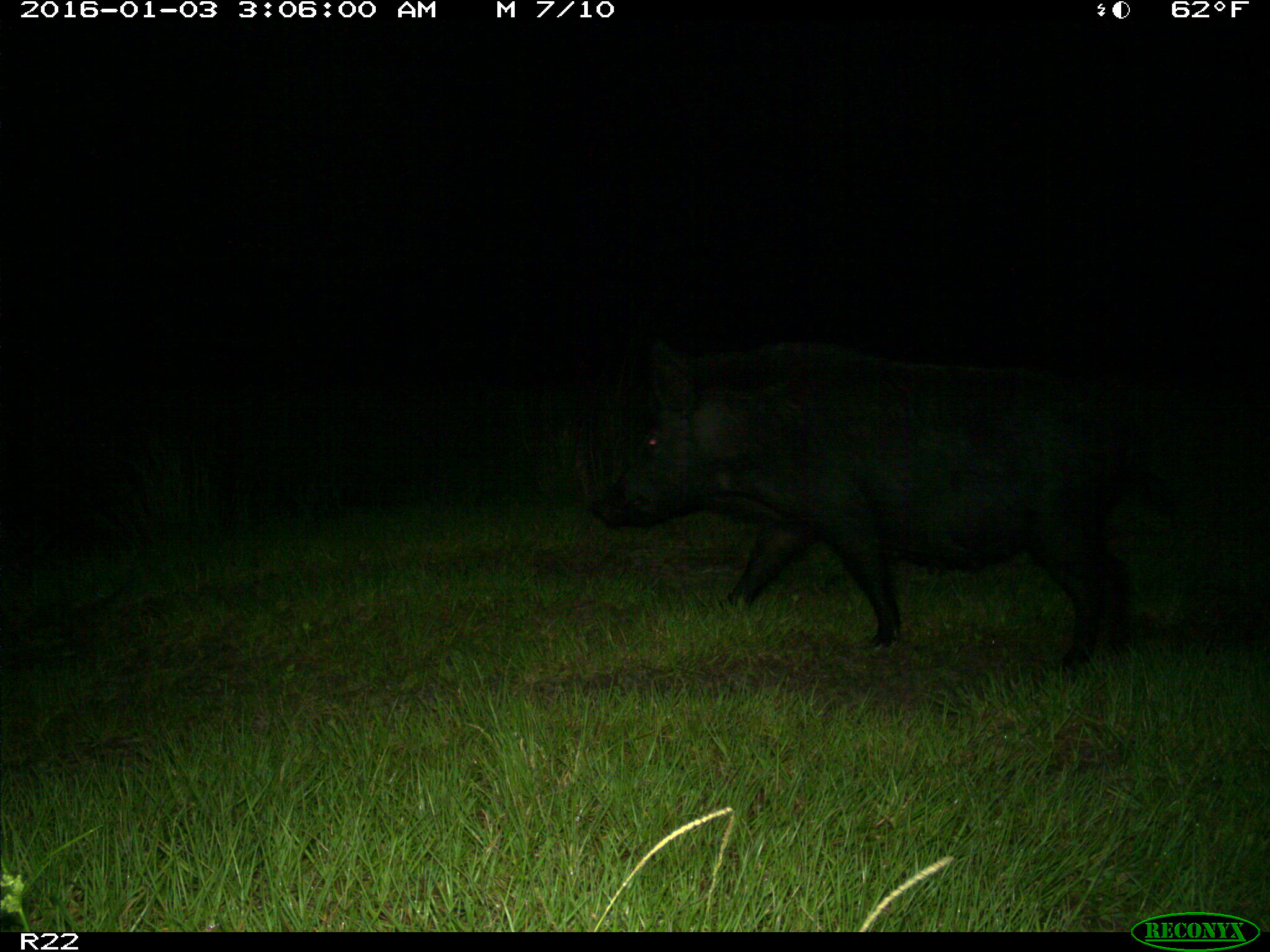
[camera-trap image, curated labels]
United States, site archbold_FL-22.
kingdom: Animalia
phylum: Chordata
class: Mammalia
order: Artiodactyla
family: Suidae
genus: Sus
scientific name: Sus scrofa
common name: wild boar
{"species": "Sus scrofa (wild boar)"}